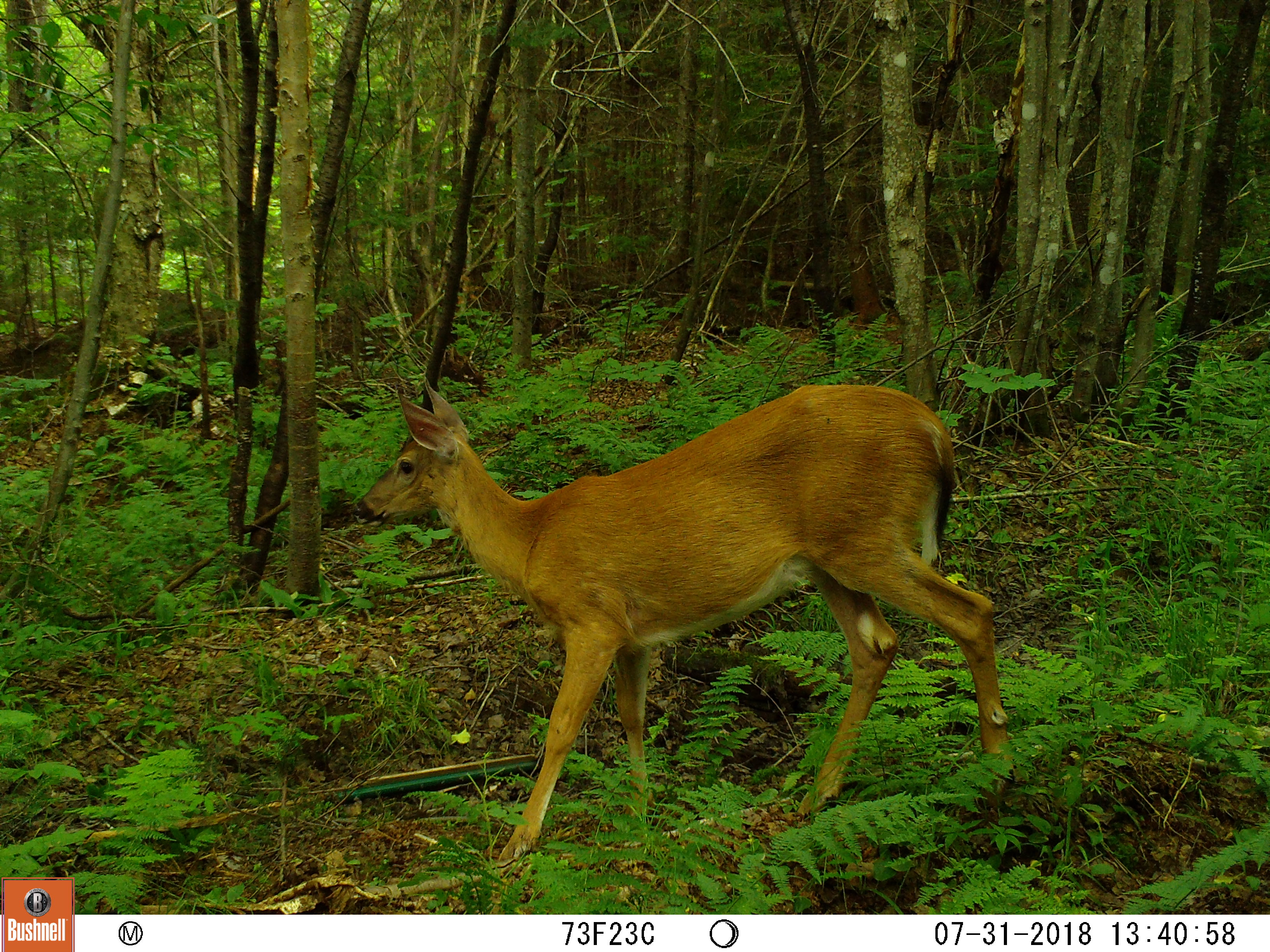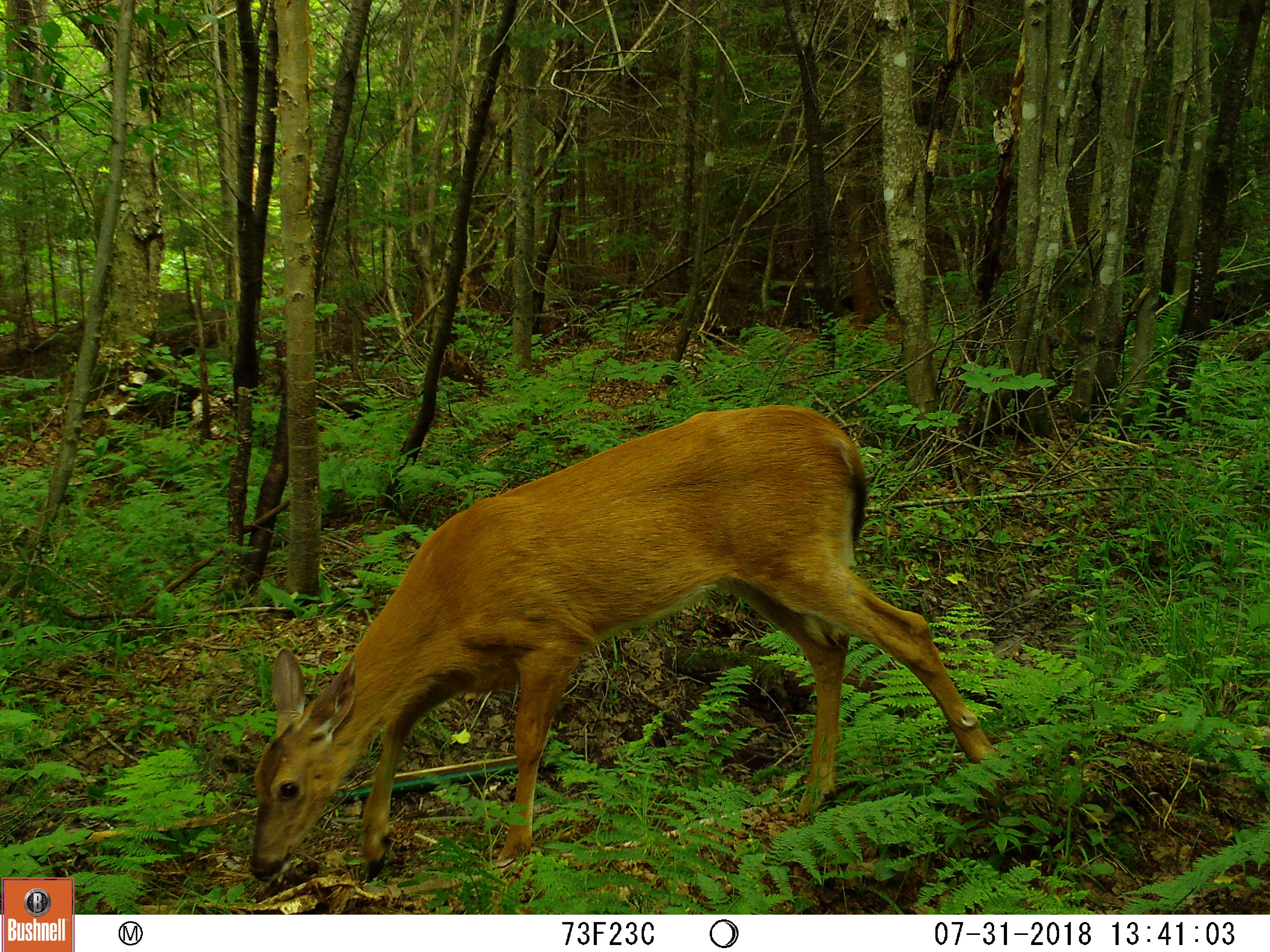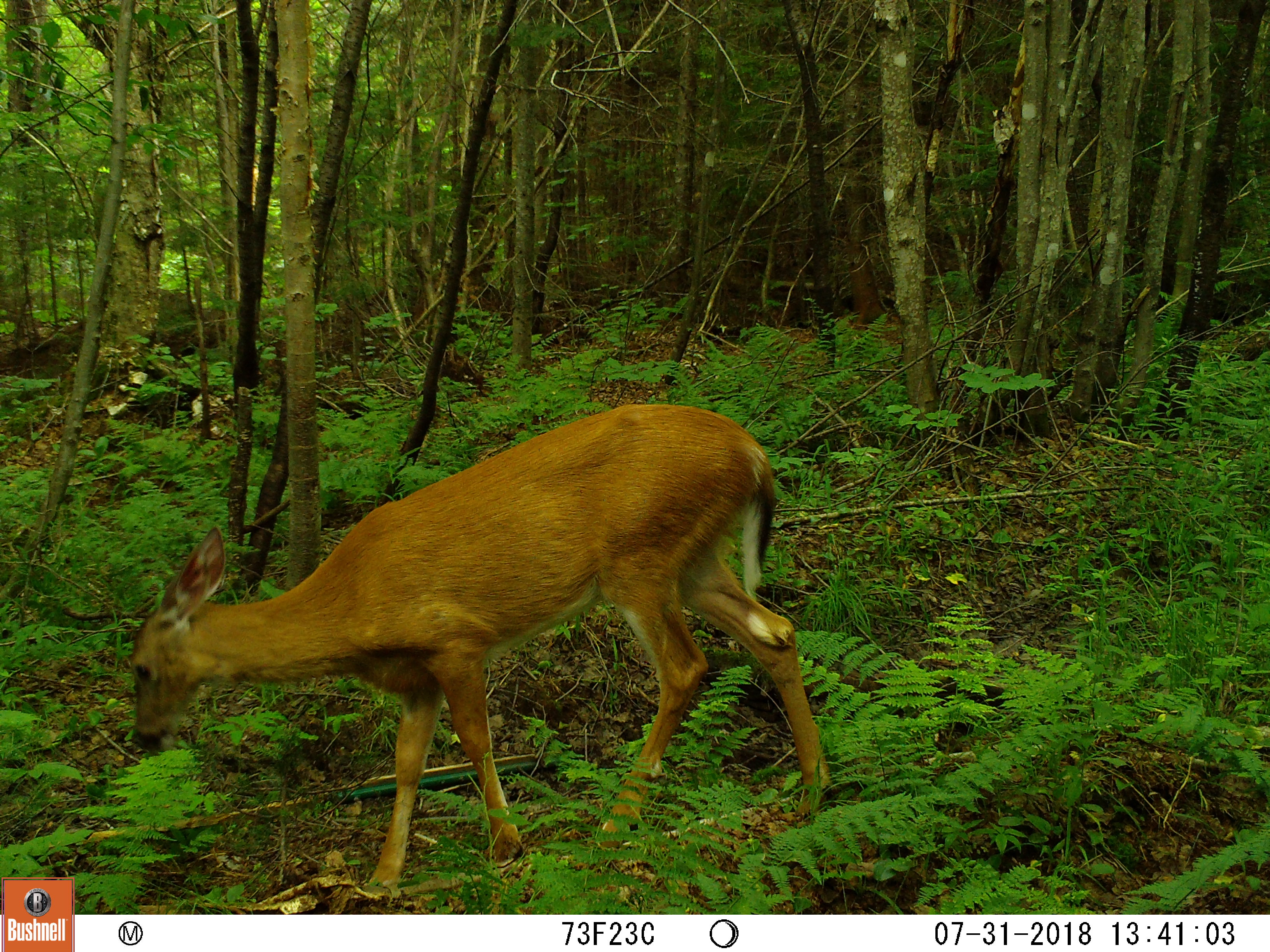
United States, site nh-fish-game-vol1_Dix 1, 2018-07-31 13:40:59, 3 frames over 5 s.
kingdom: Animalia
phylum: Chordata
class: Mammalia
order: Artiodactyla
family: Cervidae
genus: Odocoileus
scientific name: Odocoileus virginianus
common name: white-tailed deer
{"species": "white-tailed deer (Odocoileus virginianus)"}